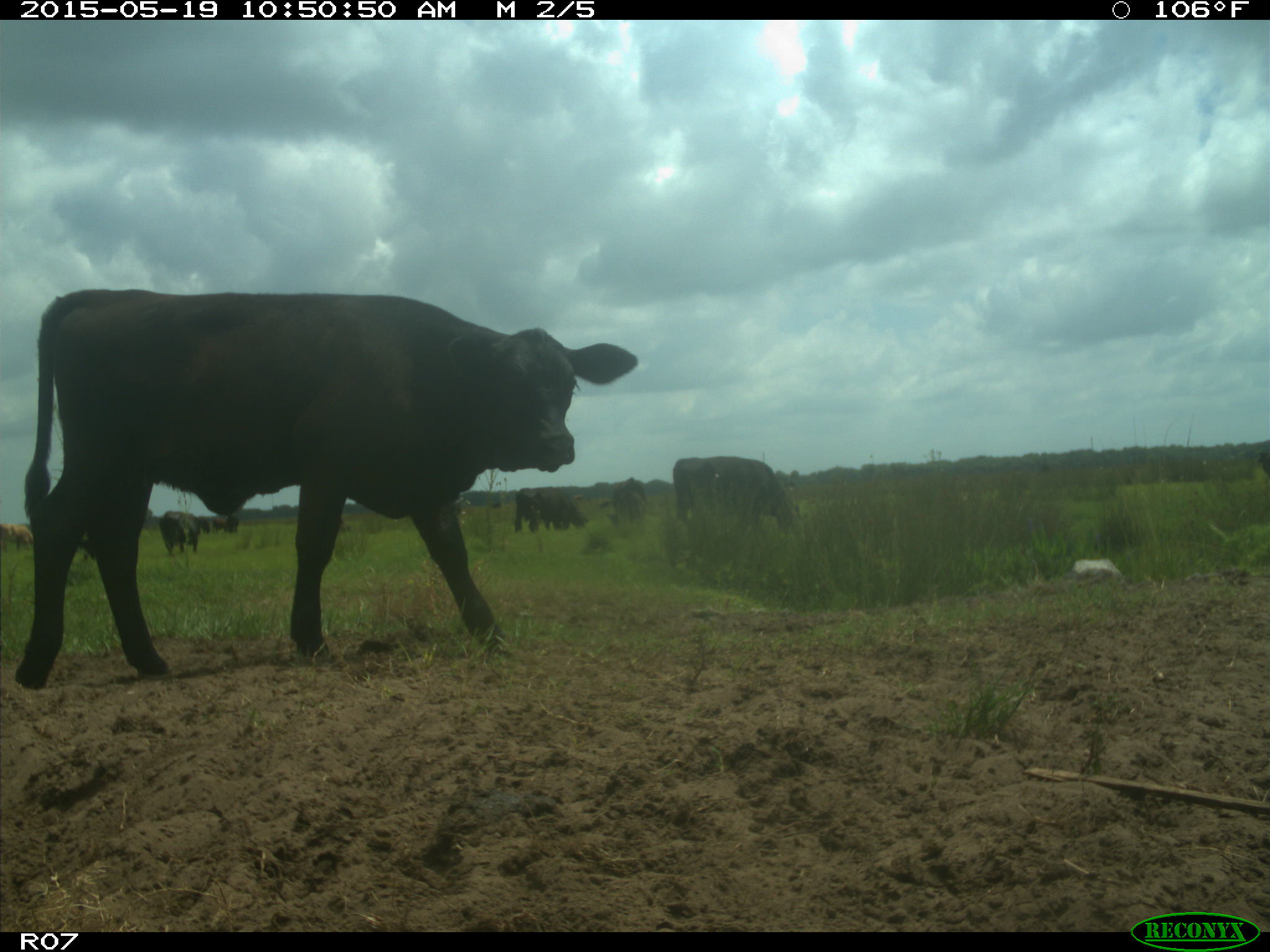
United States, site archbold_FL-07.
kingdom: Animalia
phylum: Chordata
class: Mammalia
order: Artiodactyla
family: Bovidae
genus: Bos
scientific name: Bos taurus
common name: domestic cow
Bos taurus (domestic cow).